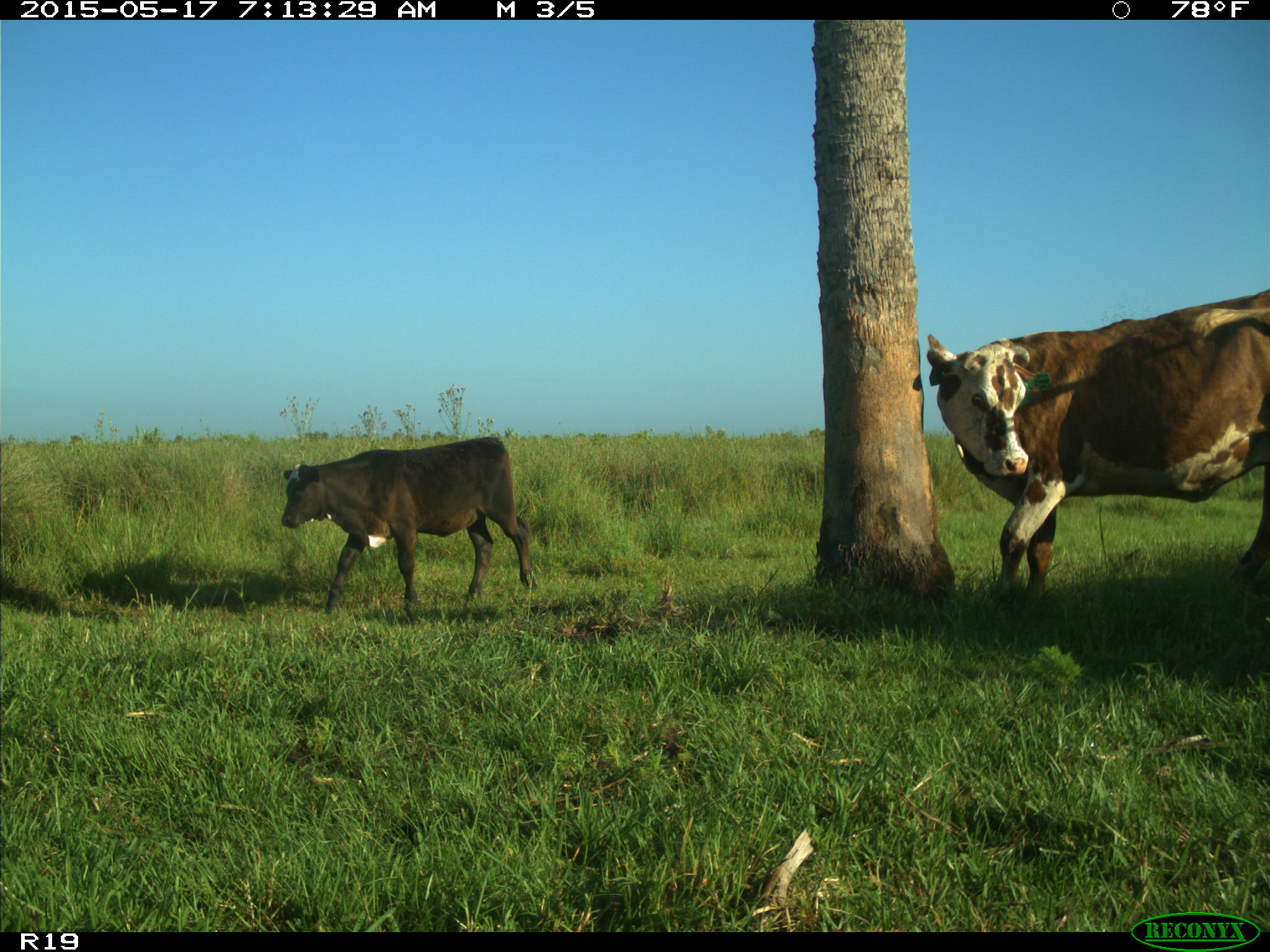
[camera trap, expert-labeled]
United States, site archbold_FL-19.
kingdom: Animalia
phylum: Chordata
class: Mammalia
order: Artiodactyla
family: Bovidae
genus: Bos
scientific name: Bos taurus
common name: domestic cow